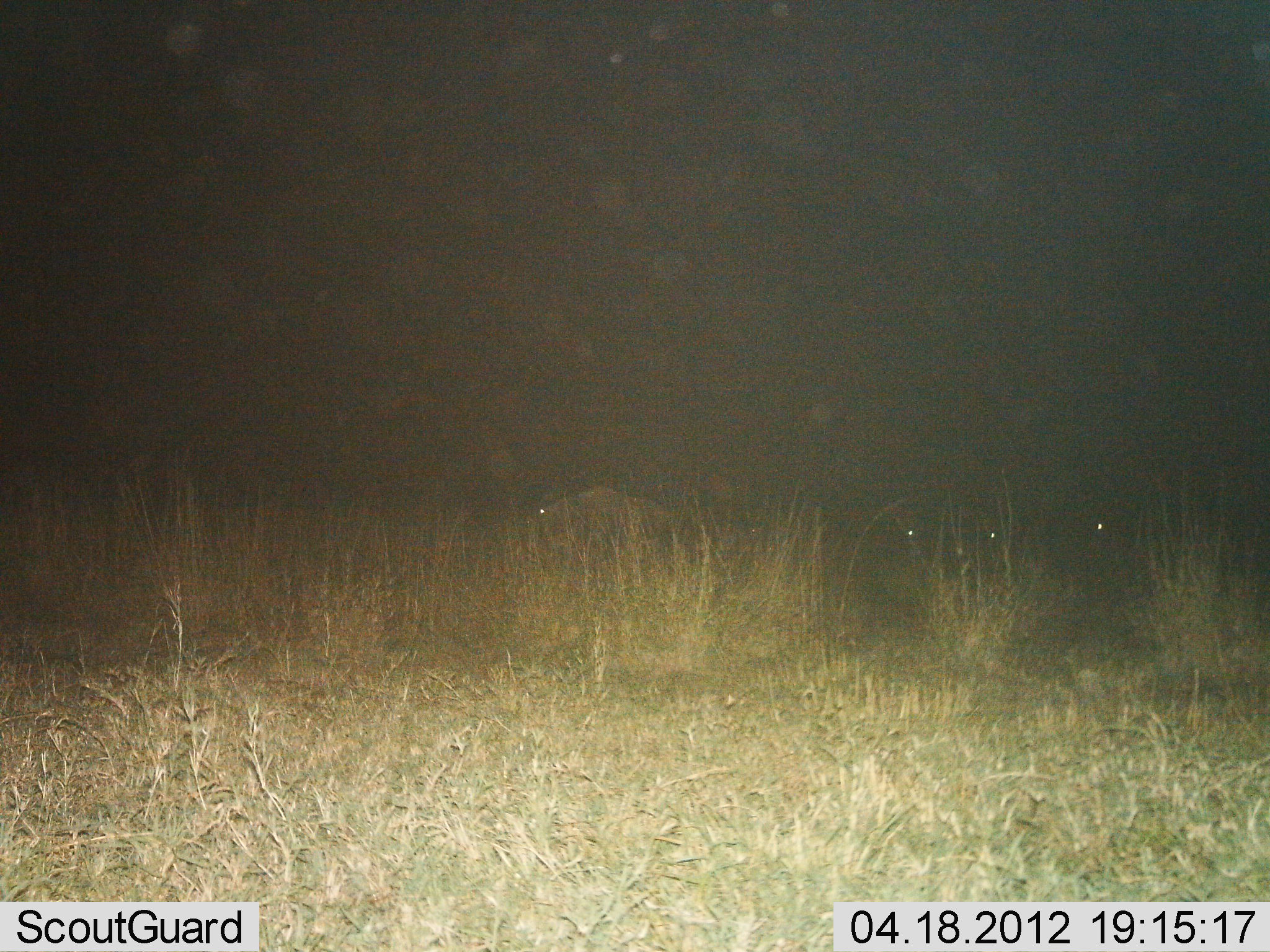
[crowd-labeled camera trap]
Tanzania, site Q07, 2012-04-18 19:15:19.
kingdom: Animalia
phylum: Chordata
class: Mammalia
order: Artiodactyla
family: Bovidae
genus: Connochaetes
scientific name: Connochaetes taurinus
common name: blue wildebeest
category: wildebeest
Wildebeest (blue wildebeest) (Connochaetes taurinus), count 4. Behavior (volunteer vote fractions): standing 56%, resting 6%, moving 19%, interacting 0%. Young present (vote fraction): 0%. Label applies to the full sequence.